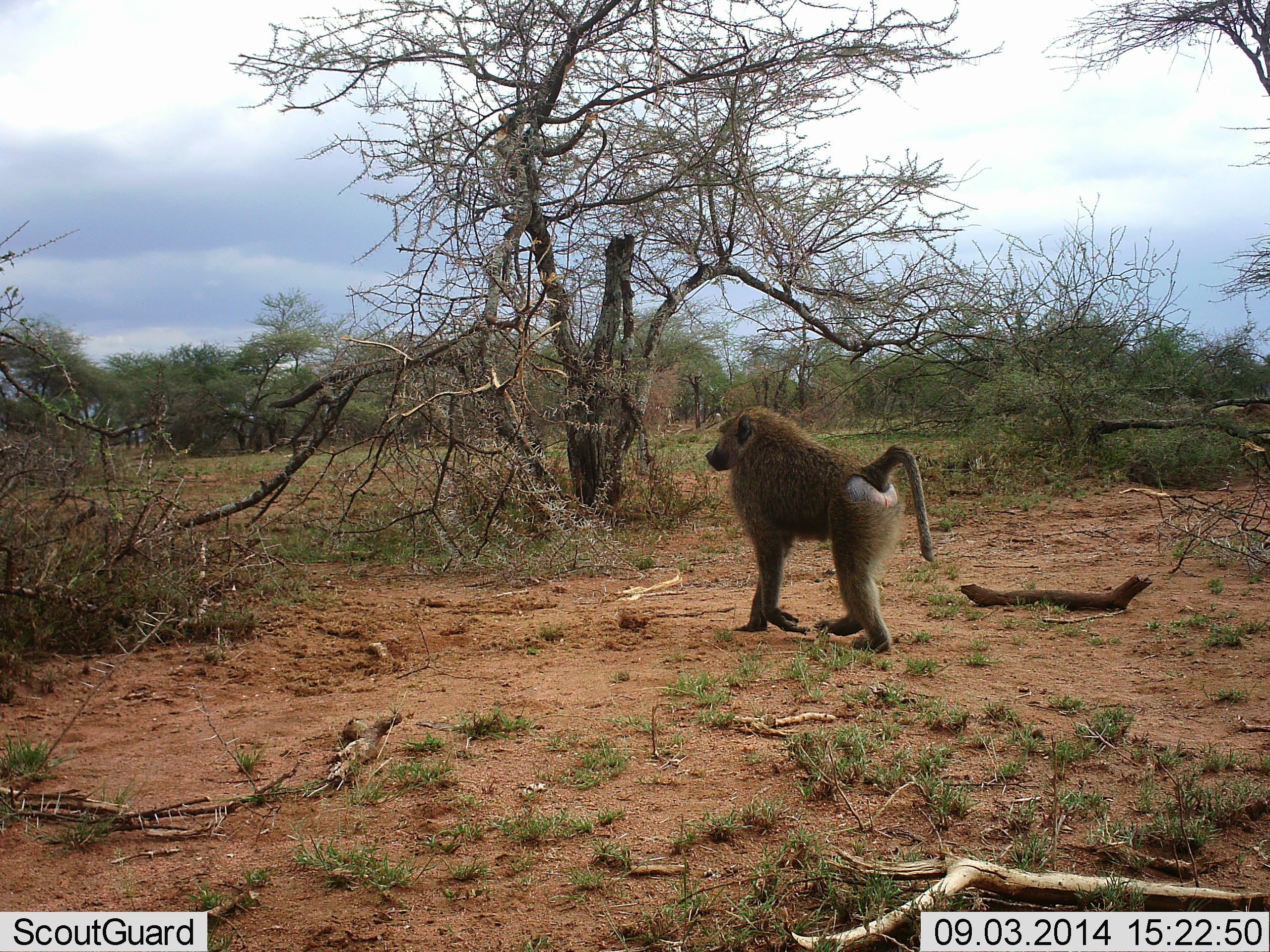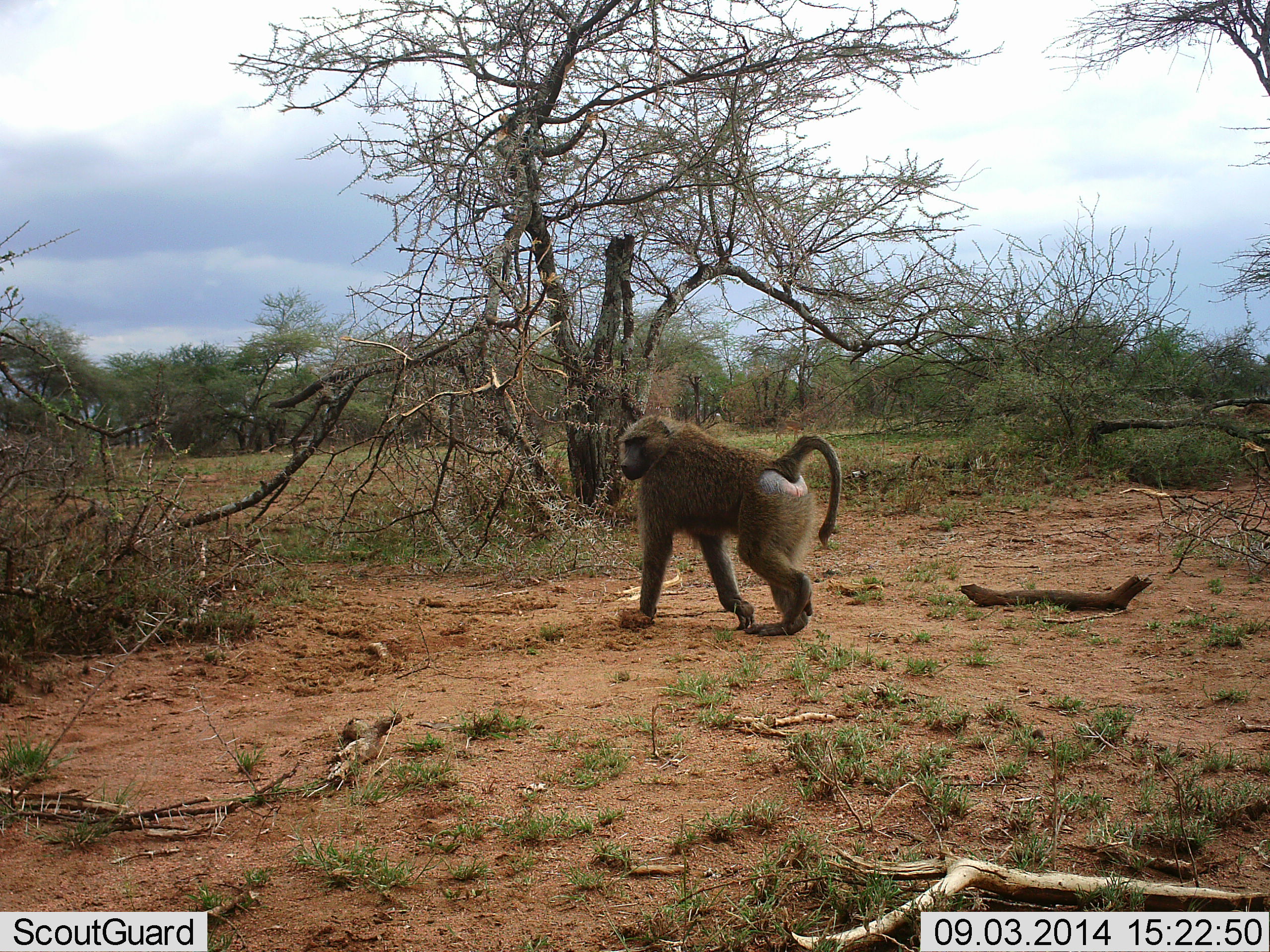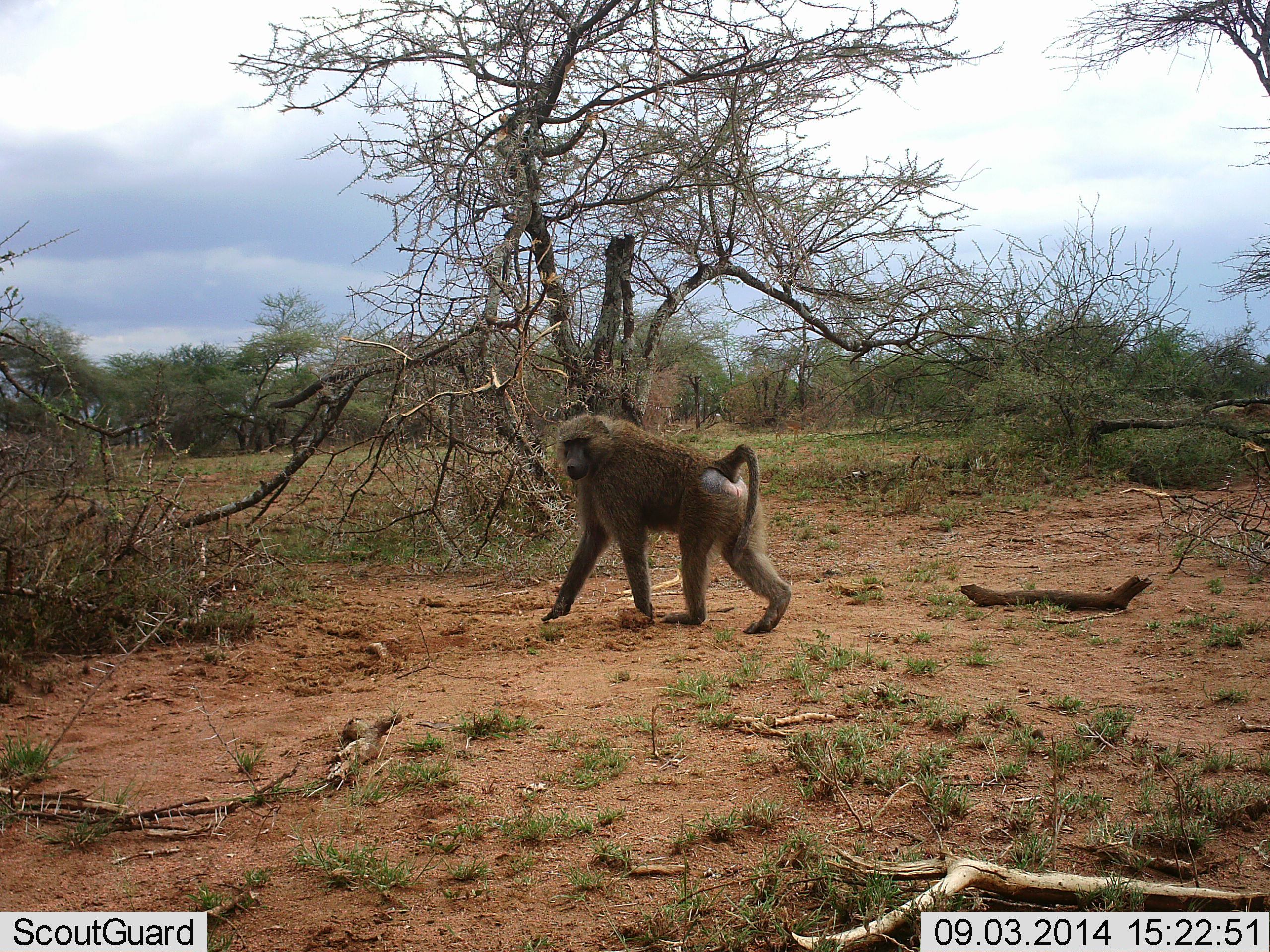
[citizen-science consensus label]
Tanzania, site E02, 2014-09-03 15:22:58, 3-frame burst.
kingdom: Animalia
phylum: Chordata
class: Mammalia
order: Primates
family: Cercopithecidae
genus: Papio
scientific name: Papio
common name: baboon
Baboon (Papio), count 1. Behavior (volunteer vote fractions): standing 0%, resting 0%, moving 100%, interacting 0%. Young present (vote fraction): 0%. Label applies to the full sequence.